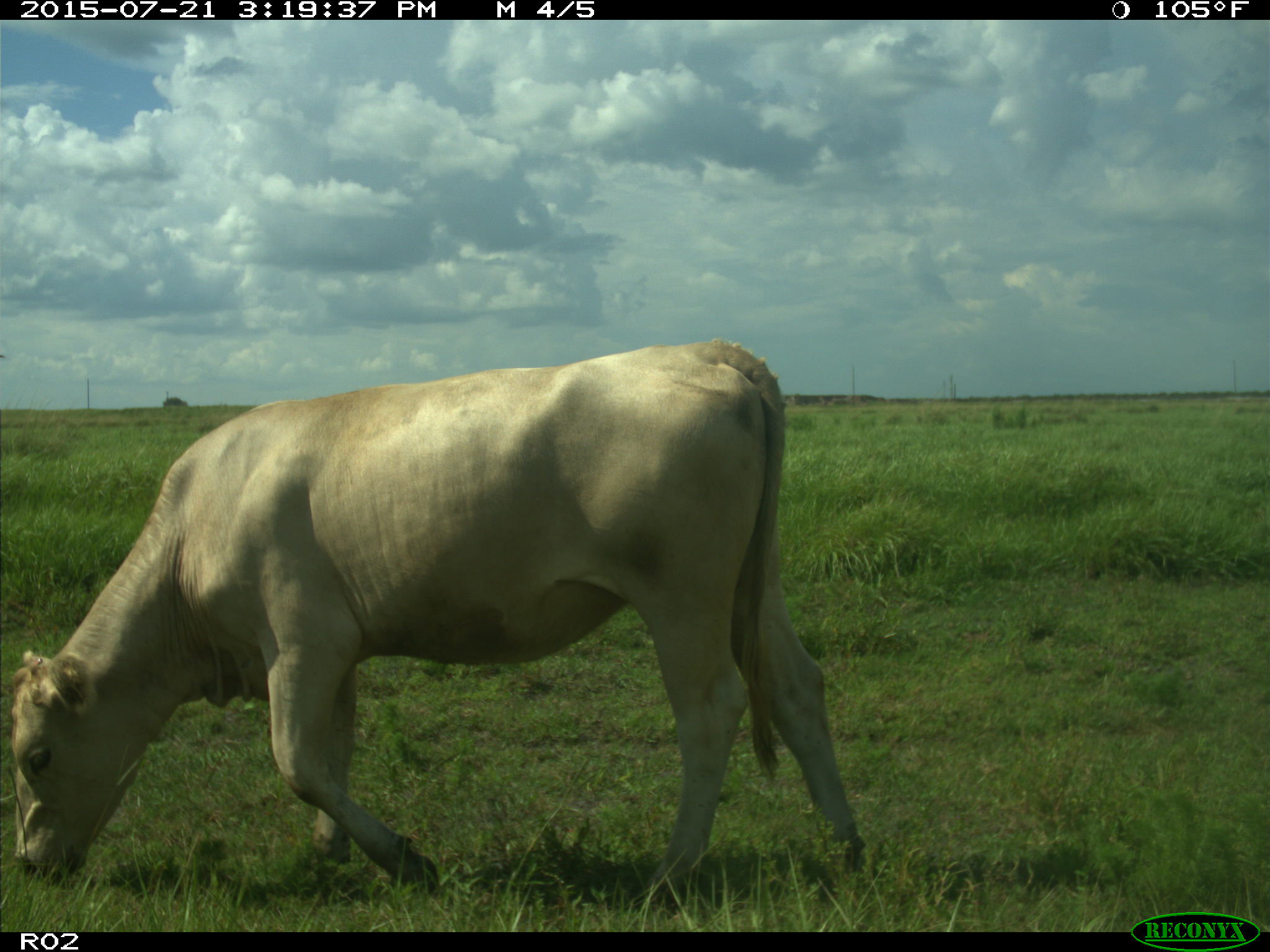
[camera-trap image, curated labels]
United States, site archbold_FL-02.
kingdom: Animalia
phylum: Chordata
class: Mammalia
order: Artiodactyla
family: Bovidae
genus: Bos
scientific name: Bos taurus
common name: domestic cow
Bos taurus (domestic cow).